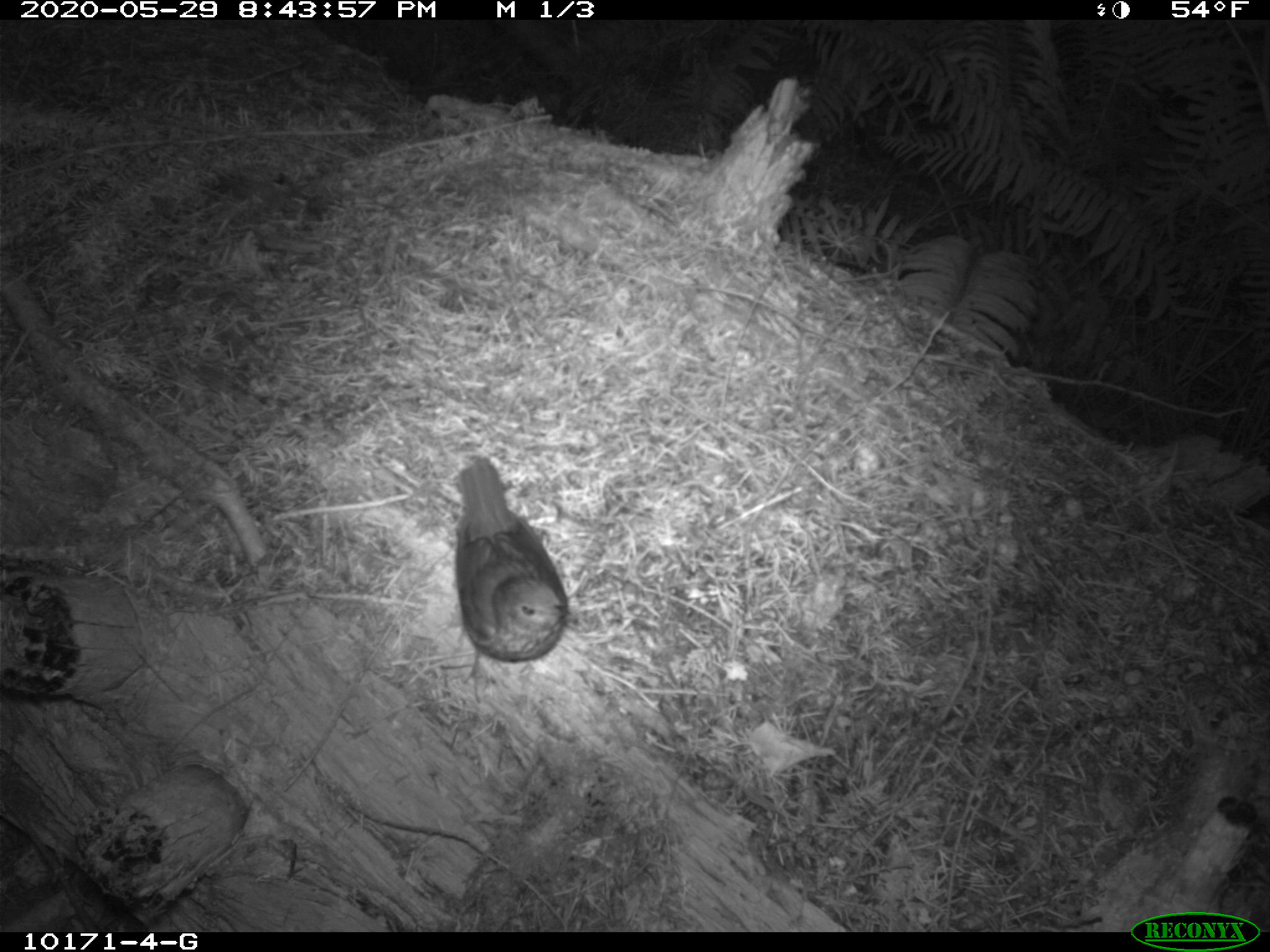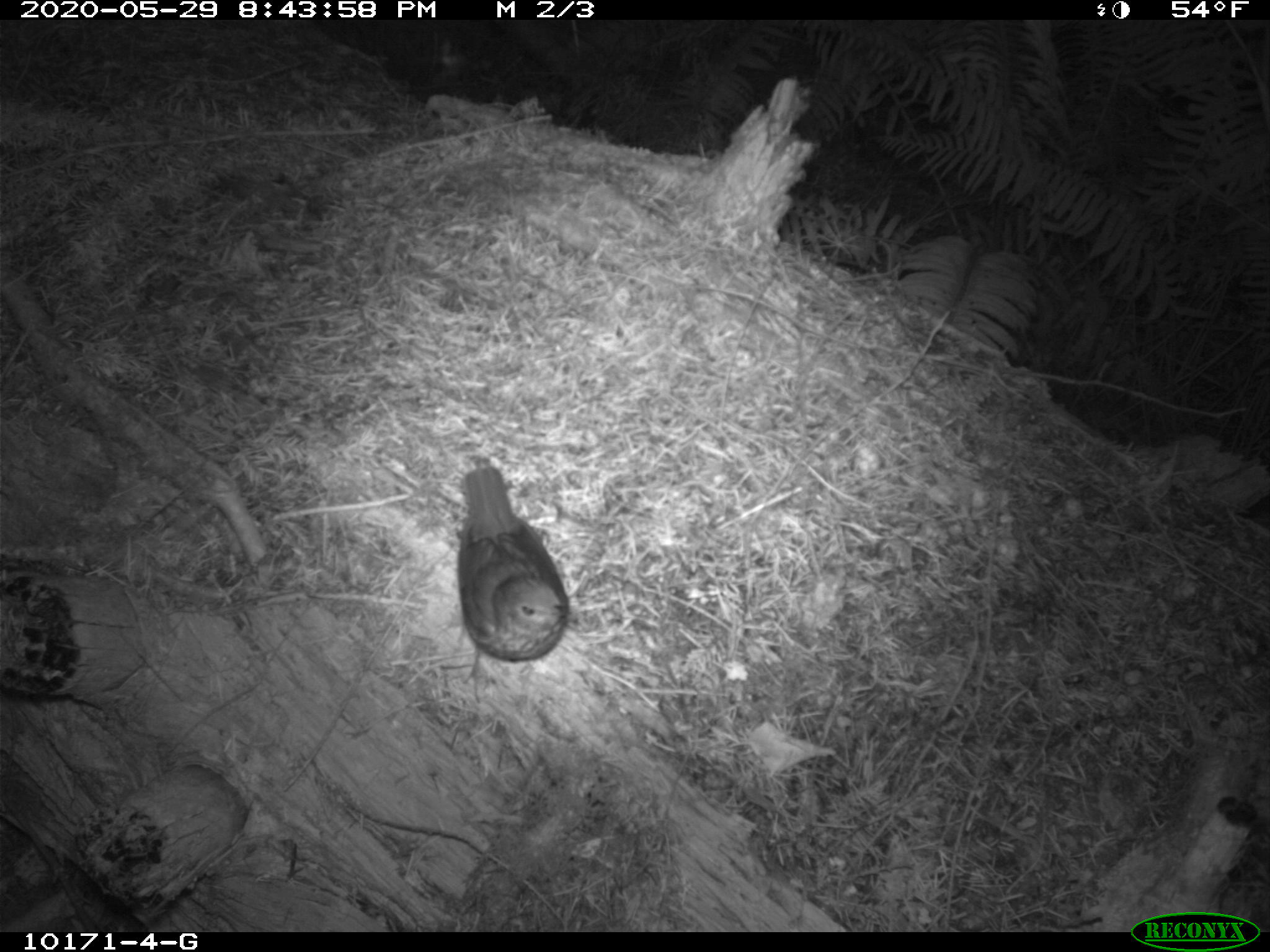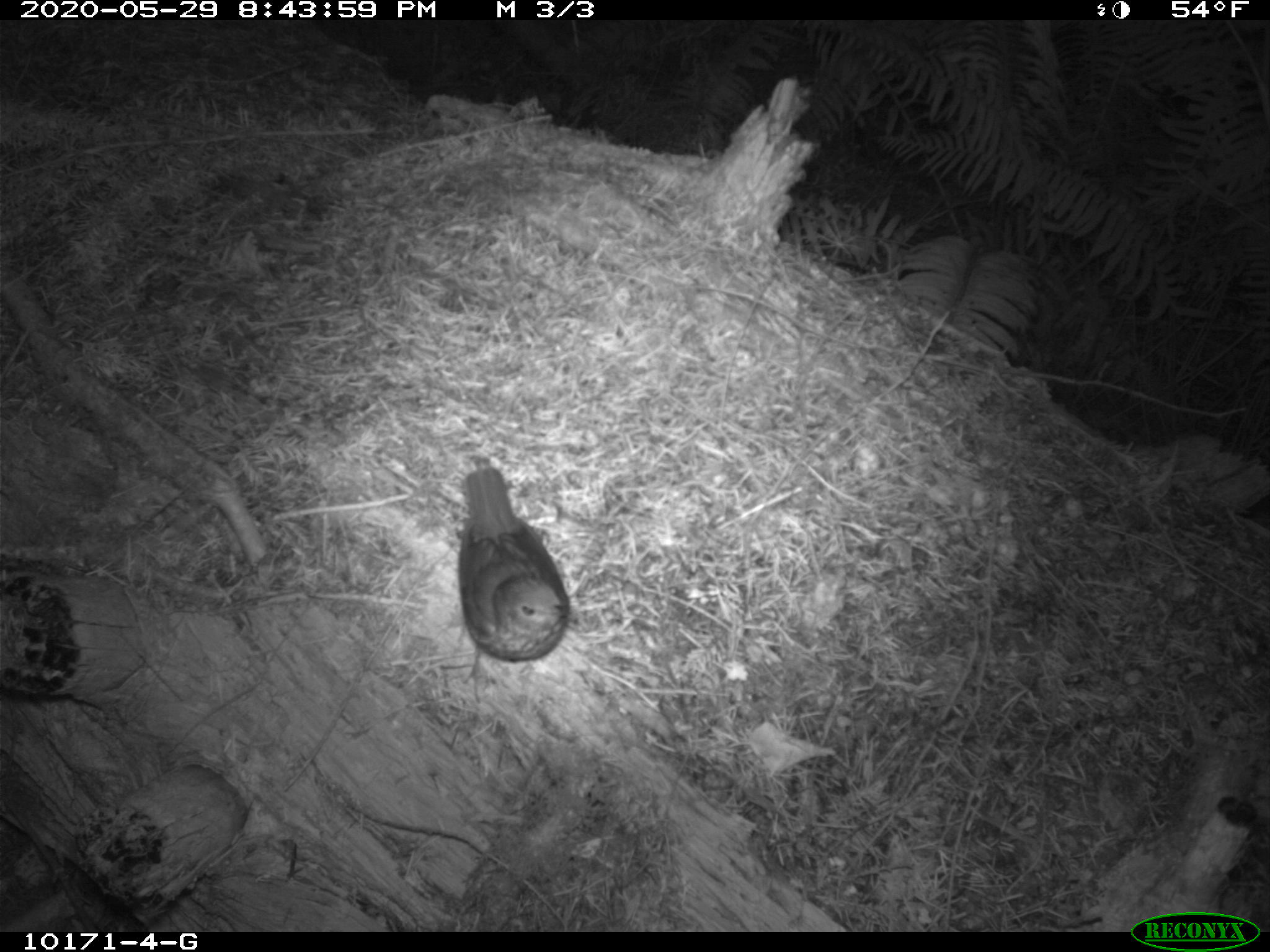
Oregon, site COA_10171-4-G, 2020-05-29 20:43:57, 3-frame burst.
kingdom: Animalia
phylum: Chordata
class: Aves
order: Passeriformes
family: Turdidae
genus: Catharus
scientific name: Catharus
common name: brown thrushes and nightingale-thrushes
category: catharus species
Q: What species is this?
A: Catharus species (brown thrushes and nightingale-thrushes) (Catharus).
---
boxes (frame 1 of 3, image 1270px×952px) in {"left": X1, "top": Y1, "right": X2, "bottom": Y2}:
catharus species: {"left": 441, "top": 433, "right": 578, "bottom": 673}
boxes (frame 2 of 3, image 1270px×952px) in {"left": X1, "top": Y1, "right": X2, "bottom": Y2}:
catharus species: {"left": 444, "top": 450, "right": 581, "bottom": 671}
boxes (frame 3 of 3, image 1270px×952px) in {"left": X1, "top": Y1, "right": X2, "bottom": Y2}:
catharus species: {"left": 448, "top": 450, "right": 581, "bottom": 677}